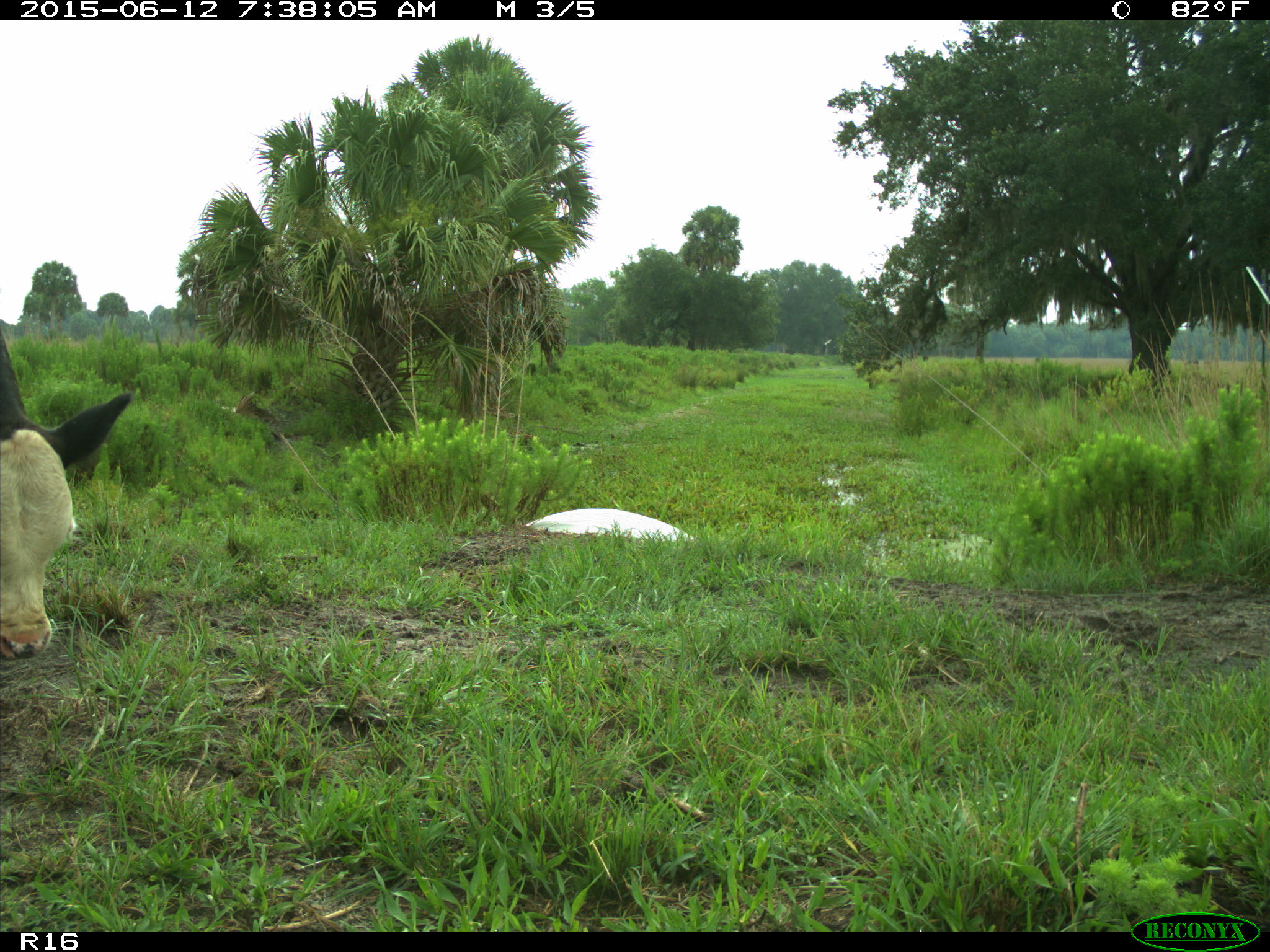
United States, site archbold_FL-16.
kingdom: Animalia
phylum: Chordata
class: Mammalia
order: Artiodactyla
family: Bovidae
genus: Bos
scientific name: Bos taurus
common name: domestic cow